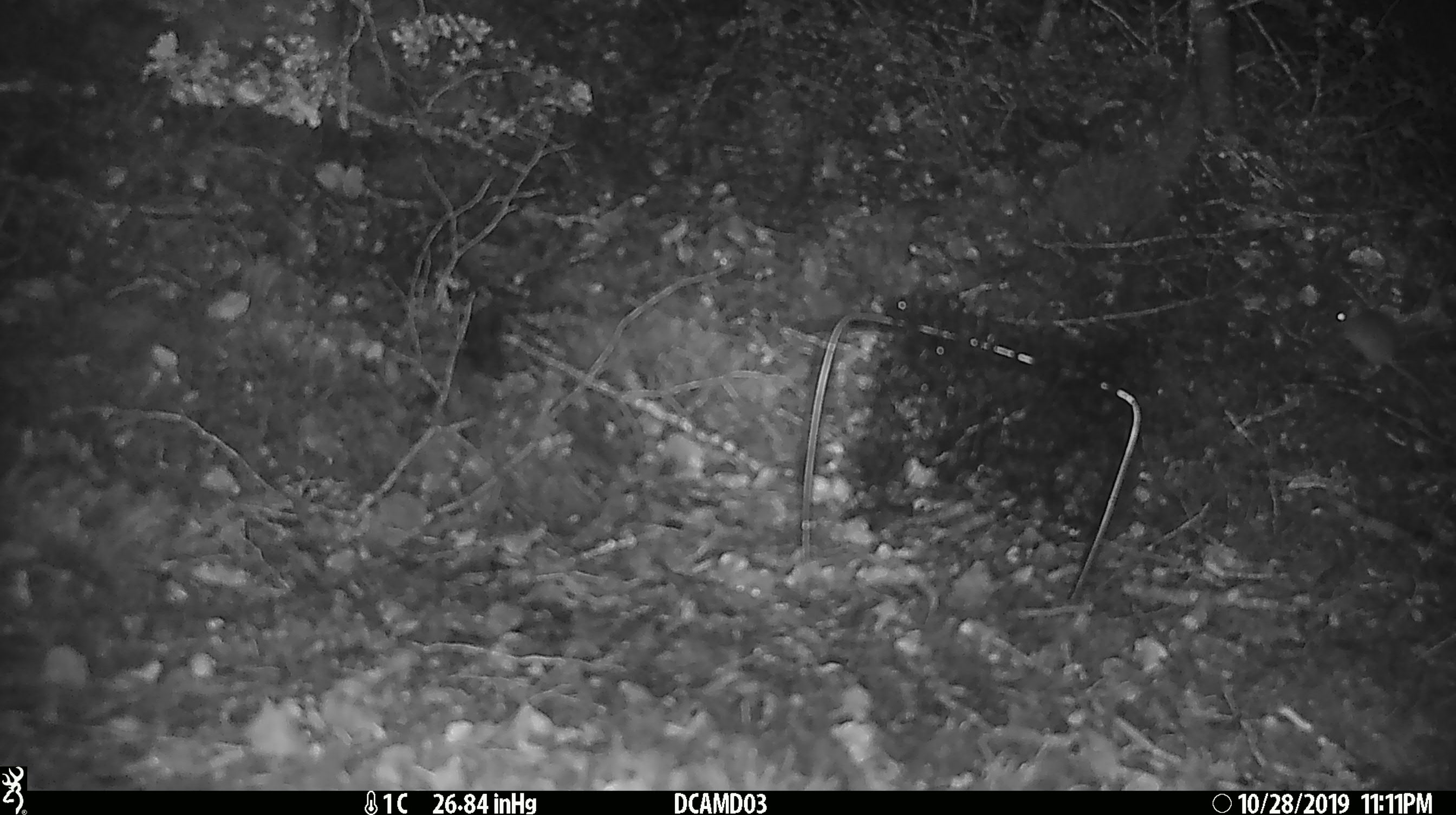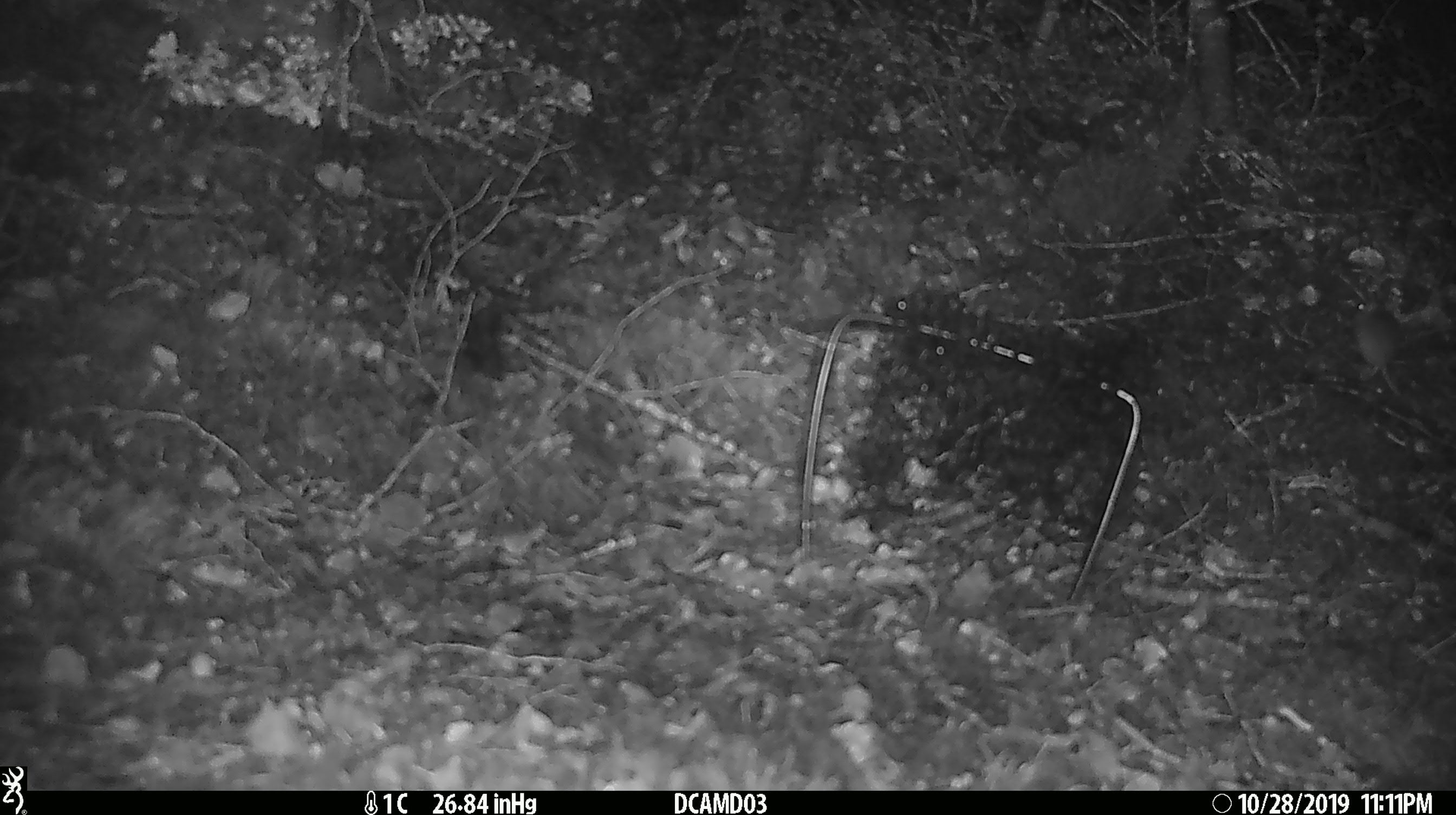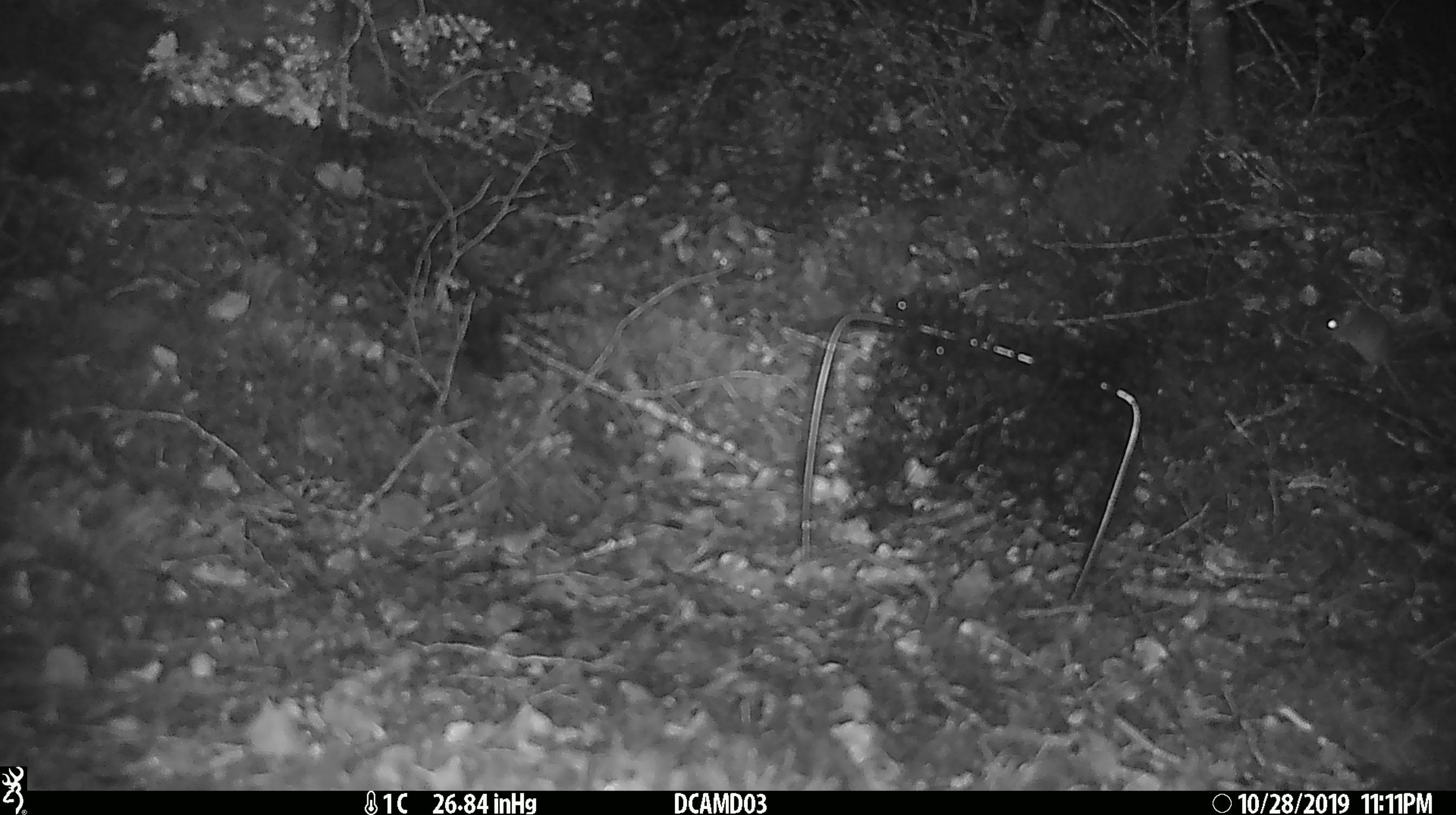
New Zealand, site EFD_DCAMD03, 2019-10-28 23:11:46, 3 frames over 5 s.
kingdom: Animalia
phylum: Chordata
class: Mammalia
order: Rodentia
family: Muridae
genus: Mus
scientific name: Mus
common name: mouse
Mouse (Mus).